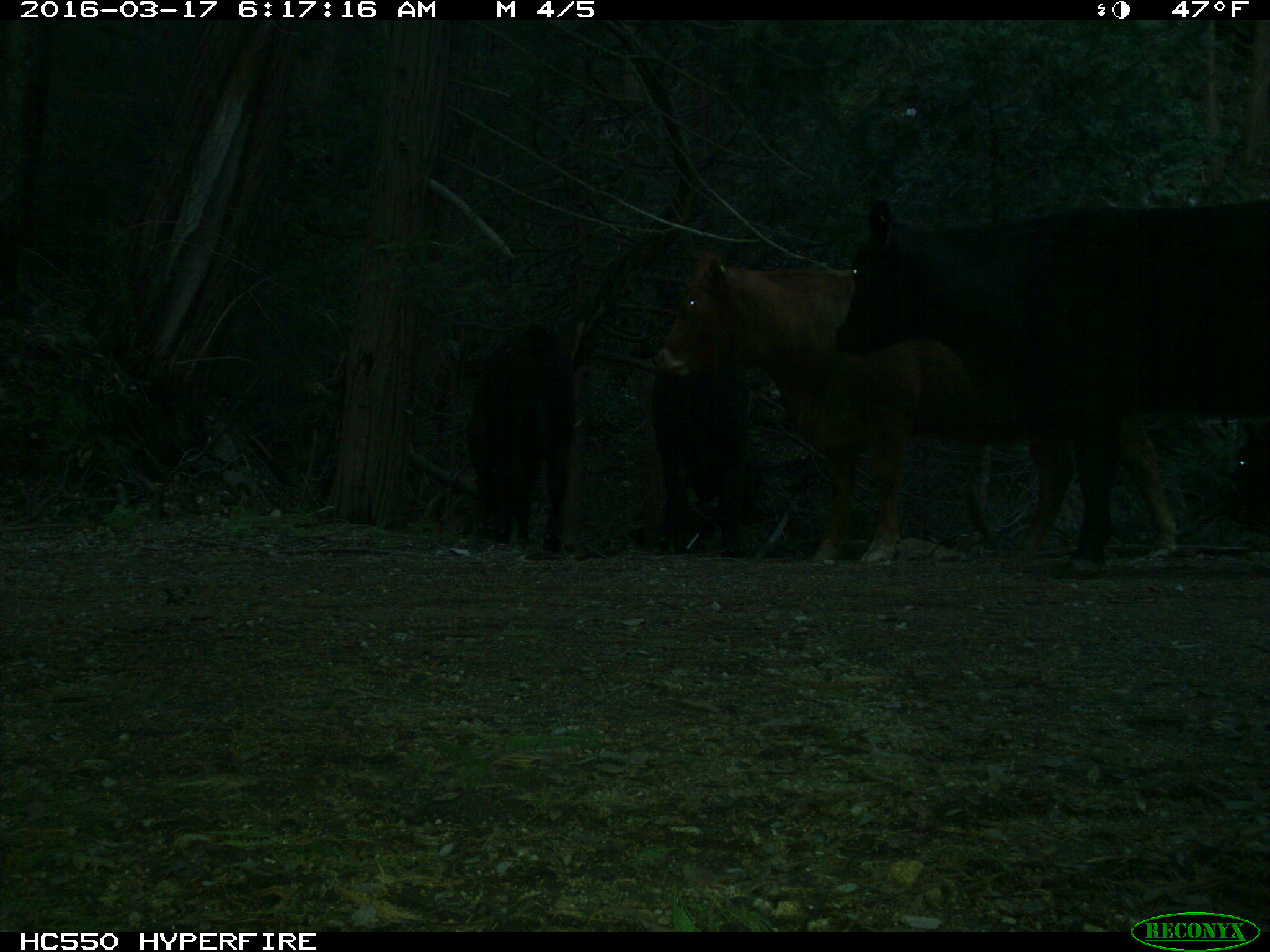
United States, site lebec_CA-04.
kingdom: Animalia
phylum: Chordata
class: Mammalia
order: Artiodactyla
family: Bovidae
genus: Bos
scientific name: Bos taurus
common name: domestic cow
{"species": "Bos taurus (domestic cow)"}